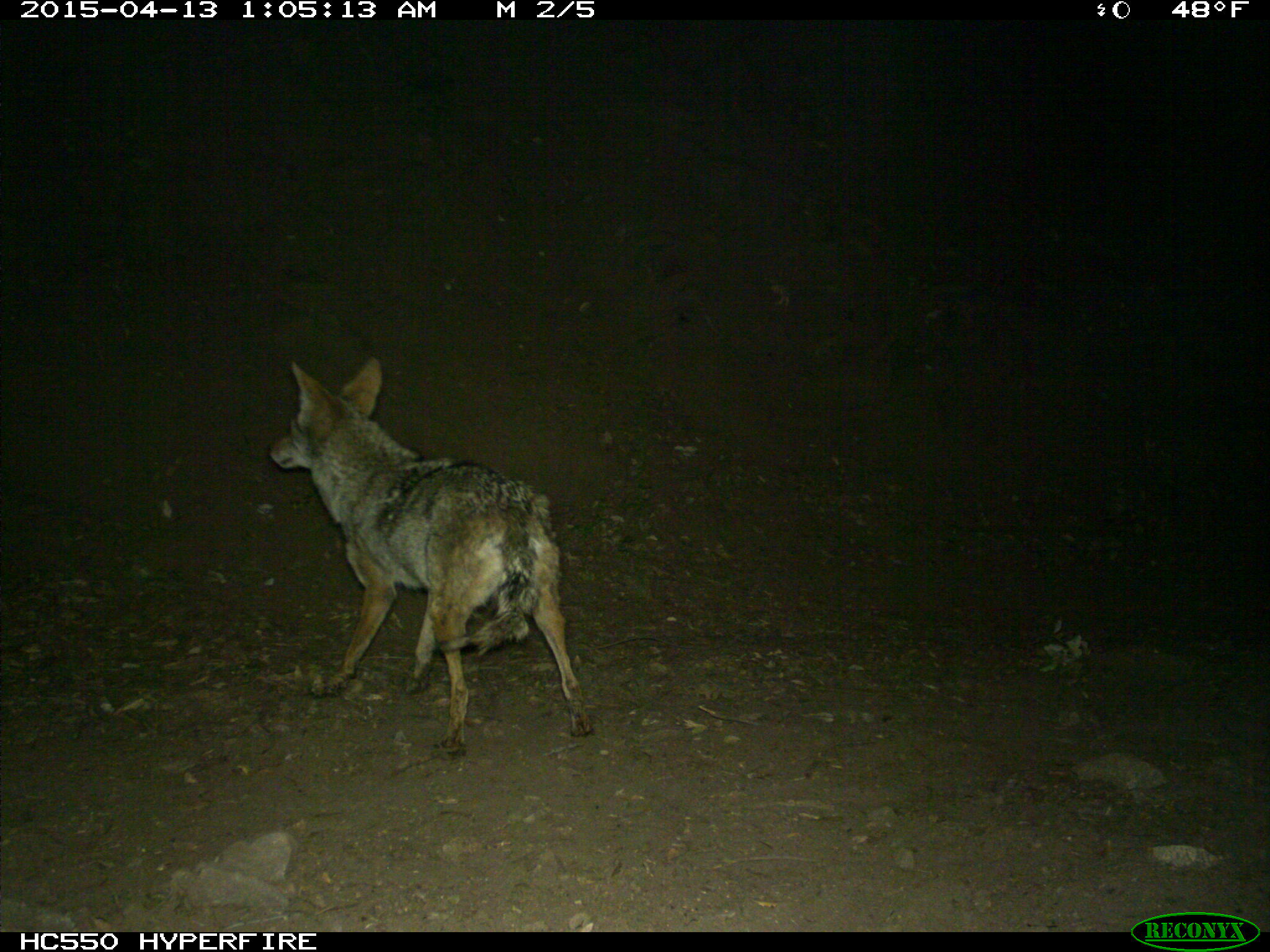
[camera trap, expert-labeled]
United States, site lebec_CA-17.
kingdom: Animalia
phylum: Chordata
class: Mammalia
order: Carnivora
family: Canidae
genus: Canis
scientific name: Canis latrans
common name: coyote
Canis latrans (coyote).